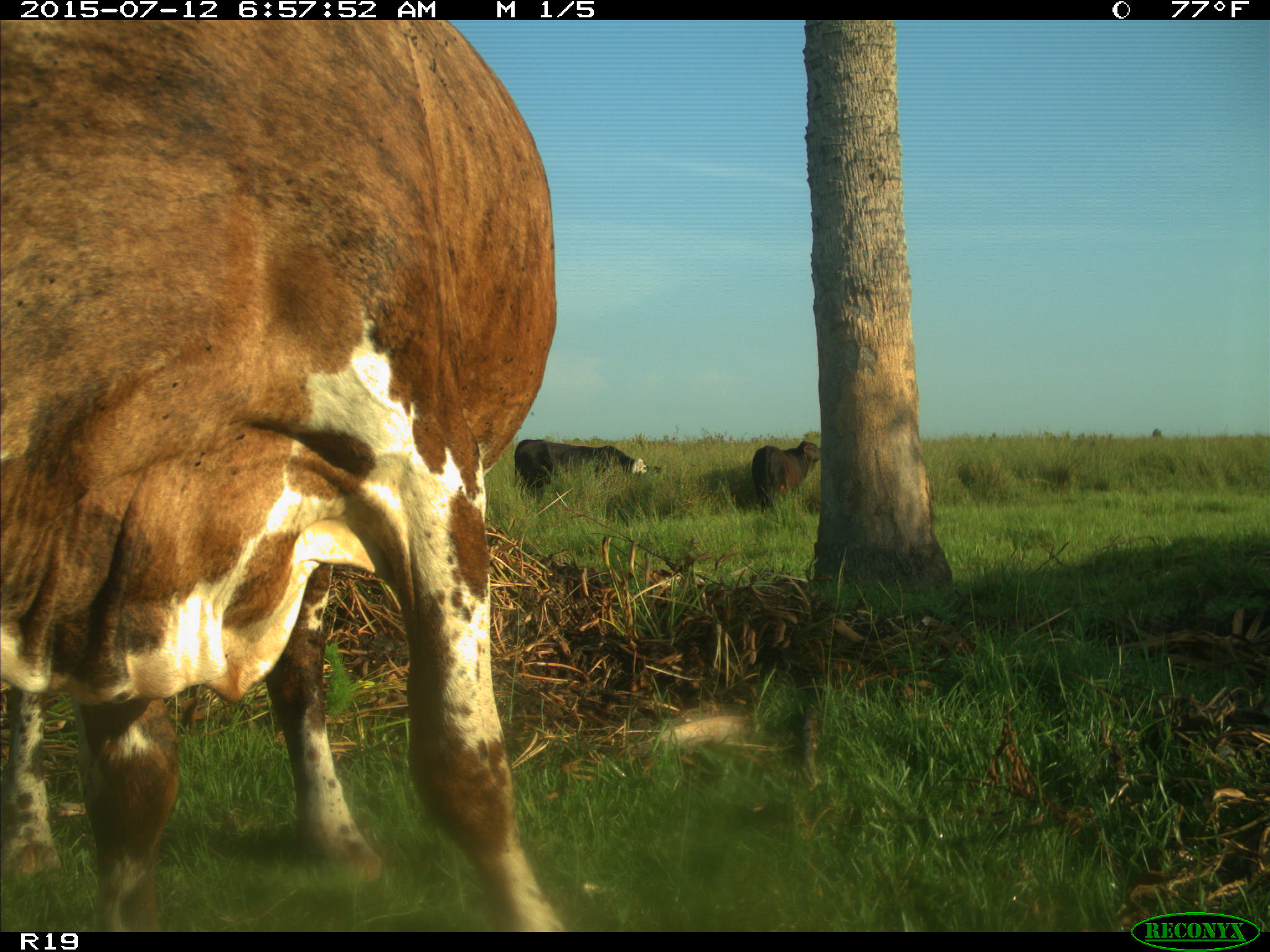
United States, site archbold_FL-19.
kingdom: Animalia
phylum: Chordata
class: Mammalia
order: Artiodactyla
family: Bovidae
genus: Bos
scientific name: Bos taurus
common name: domestic cow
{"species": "Bos taurus (domestic cow)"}